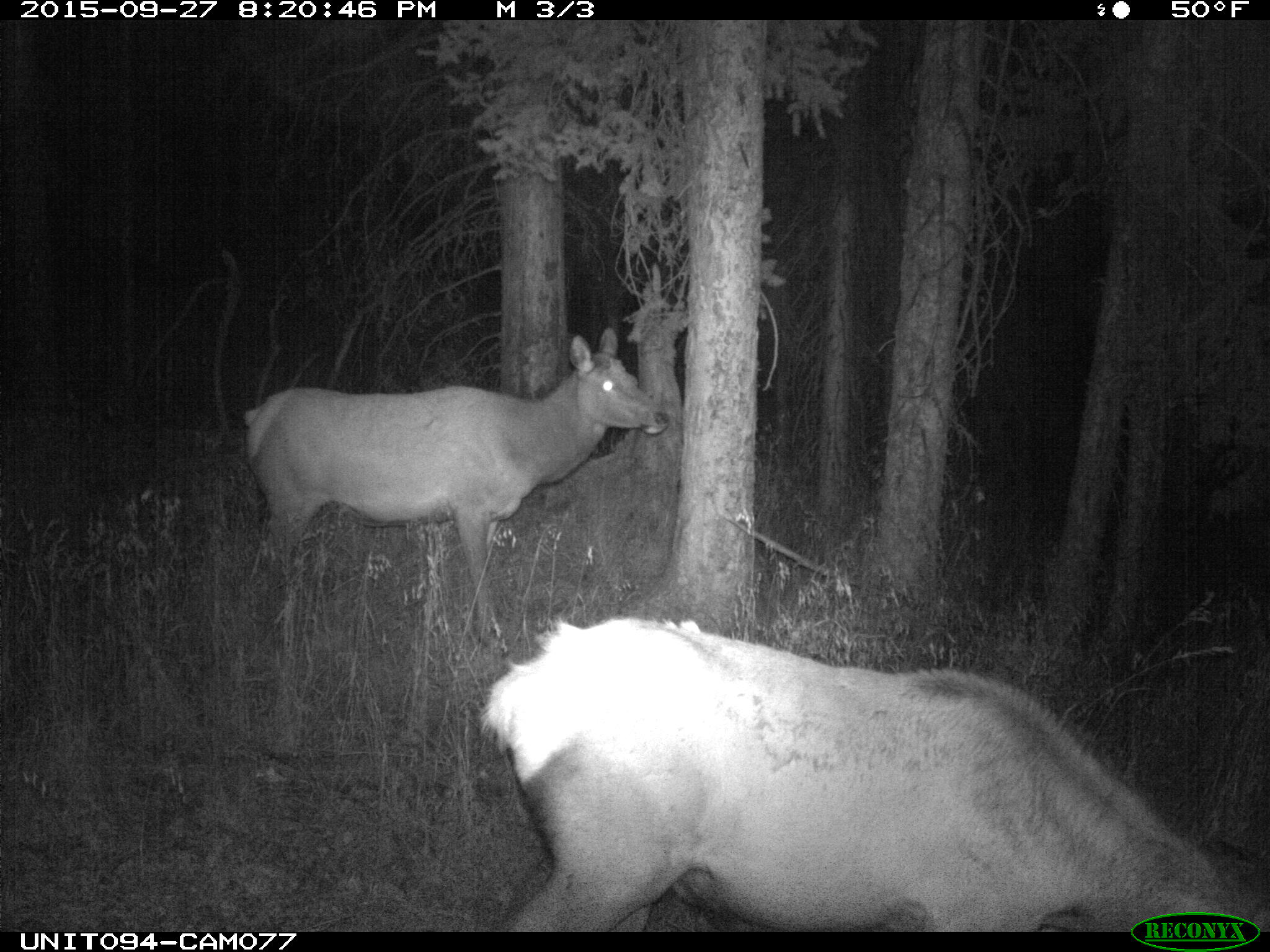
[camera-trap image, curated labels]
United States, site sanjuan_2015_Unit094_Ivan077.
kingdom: Animalia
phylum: Chordata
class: Mammalia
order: Artiodactyla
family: Cervidae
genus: Cervus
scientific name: Cervus elaphus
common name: red deer